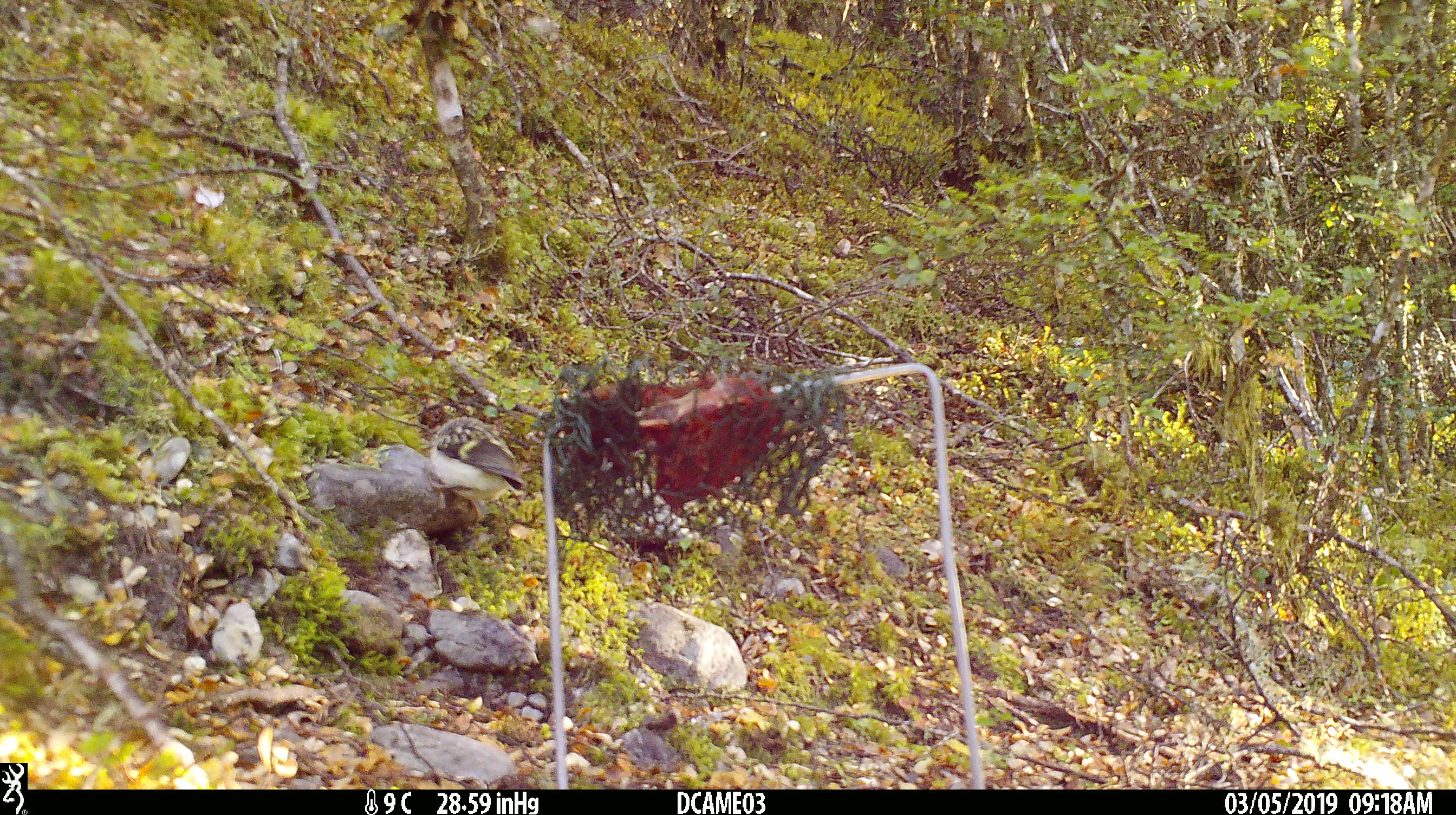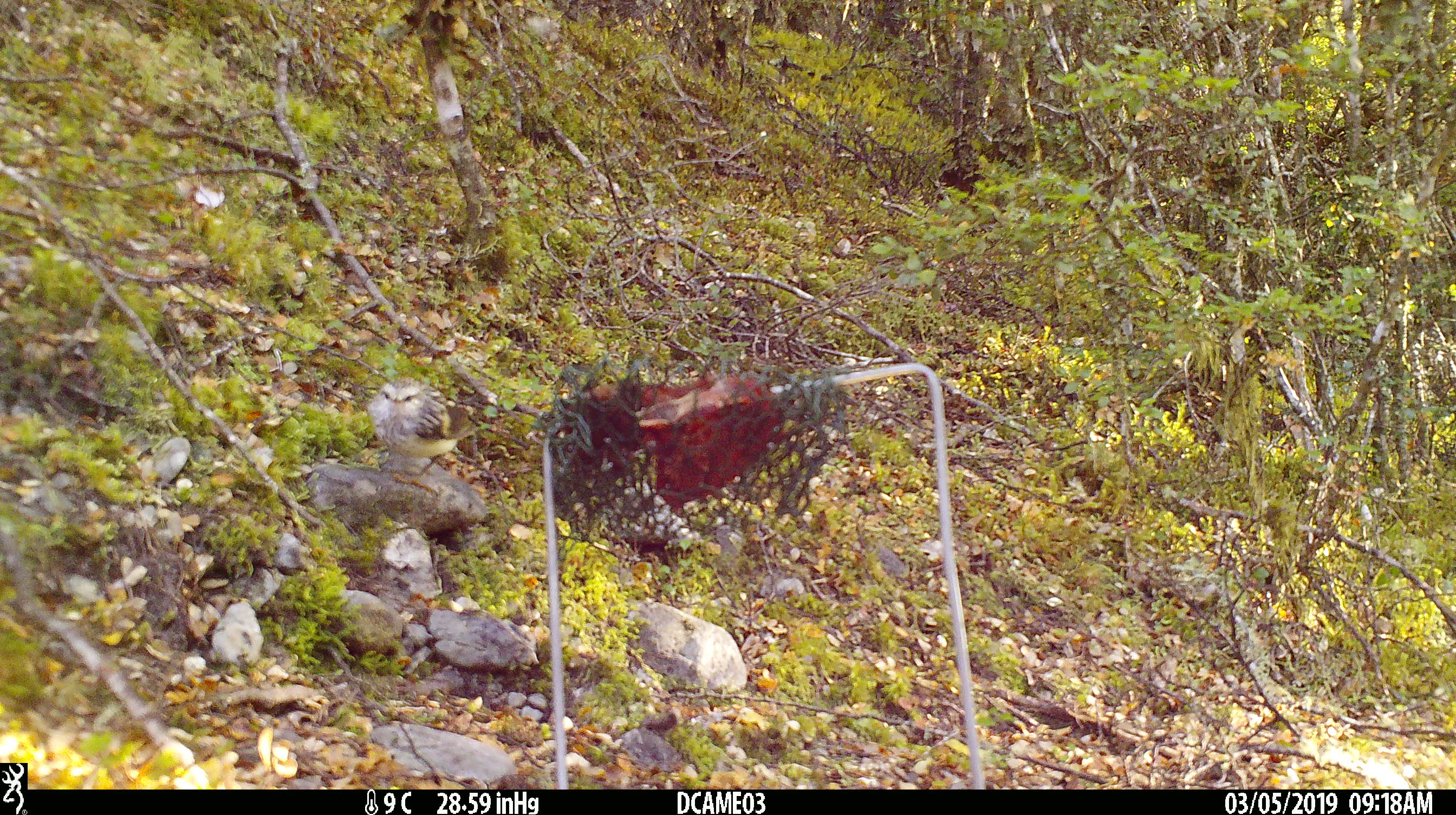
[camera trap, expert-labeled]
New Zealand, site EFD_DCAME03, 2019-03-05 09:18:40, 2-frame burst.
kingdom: Animalia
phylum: Chordata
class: Aves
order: Passeriformes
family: Acanthisittidae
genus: Acanthisitta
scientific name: Acanthisitta chloris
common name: rifleman